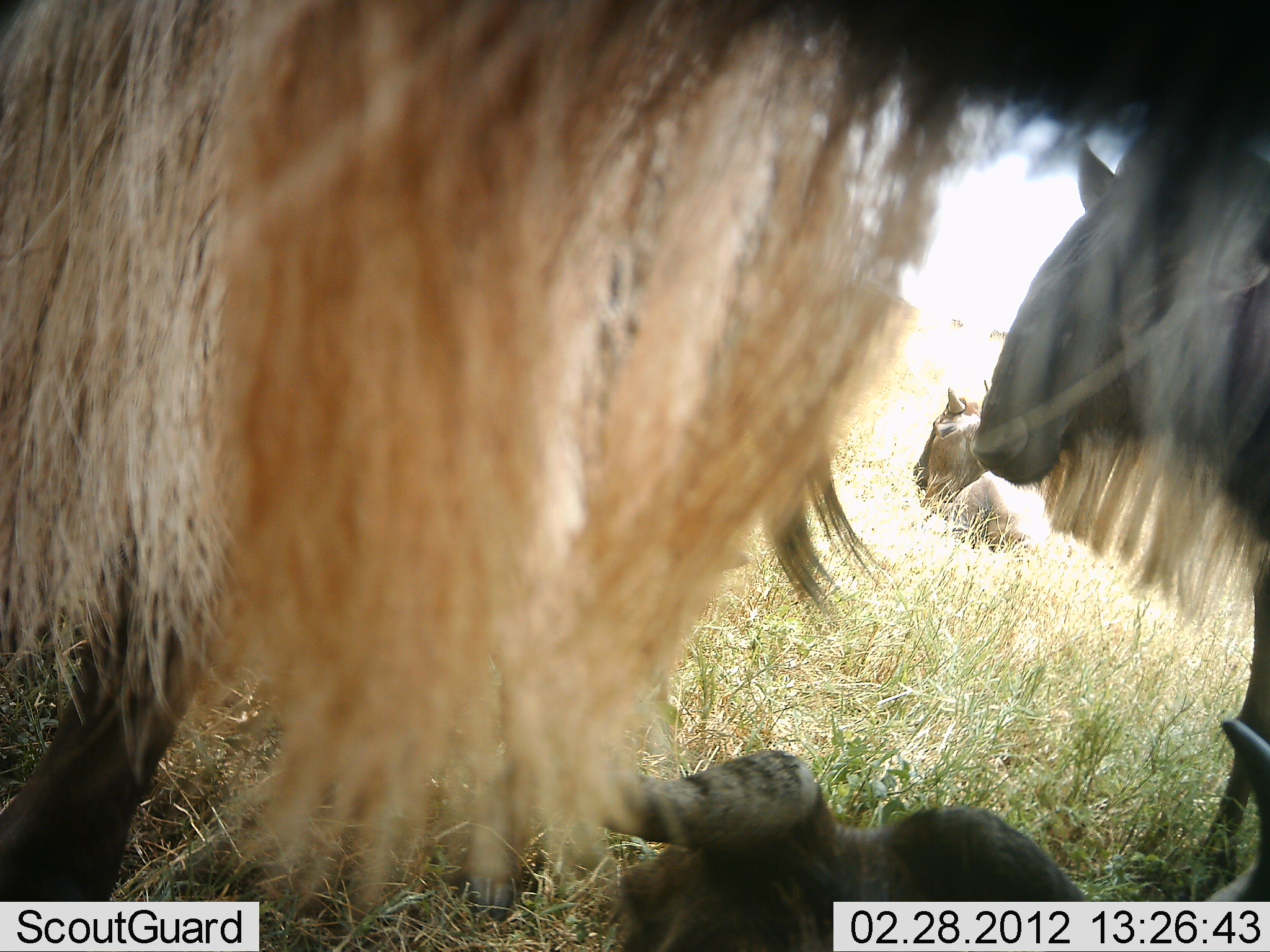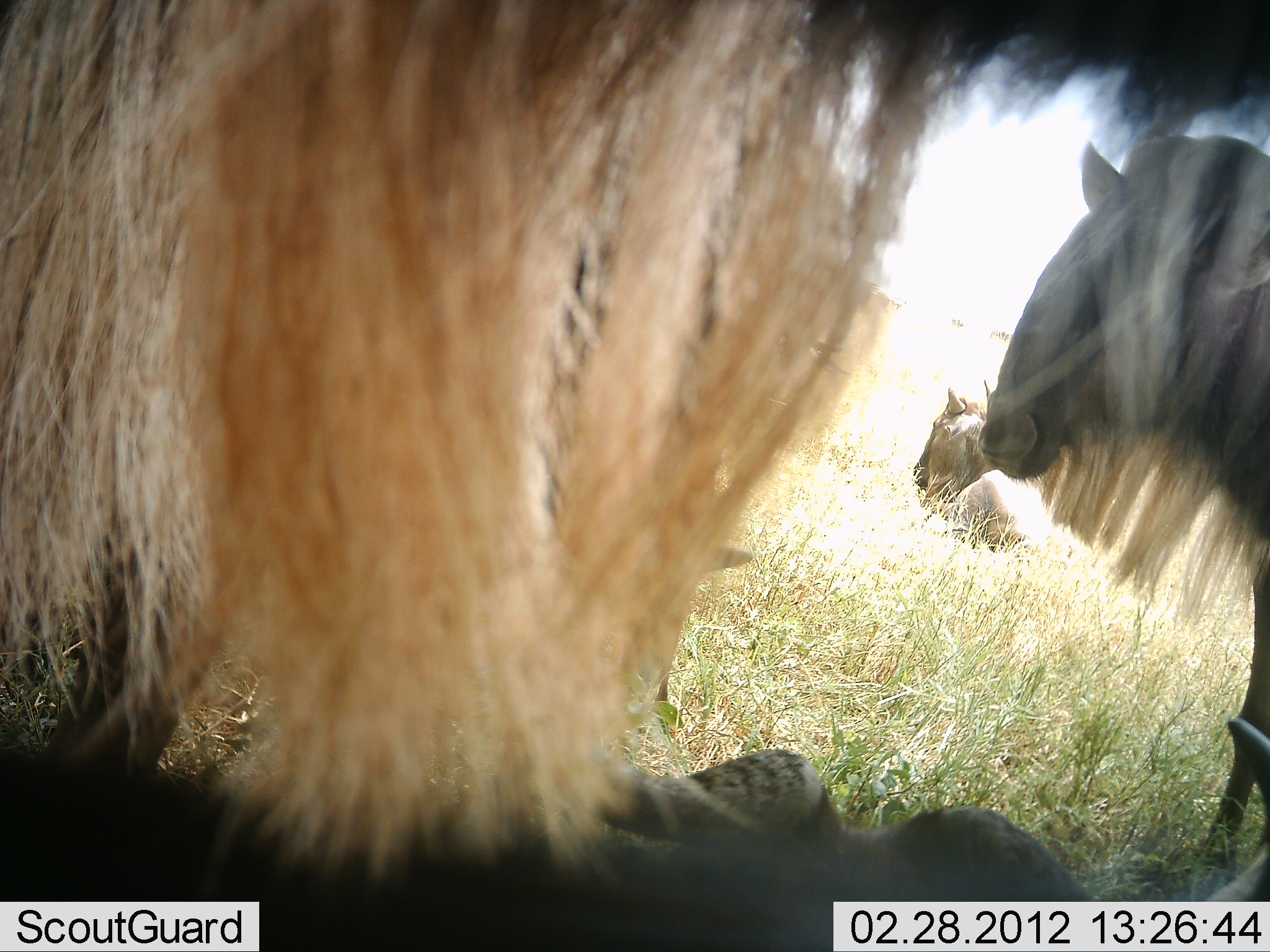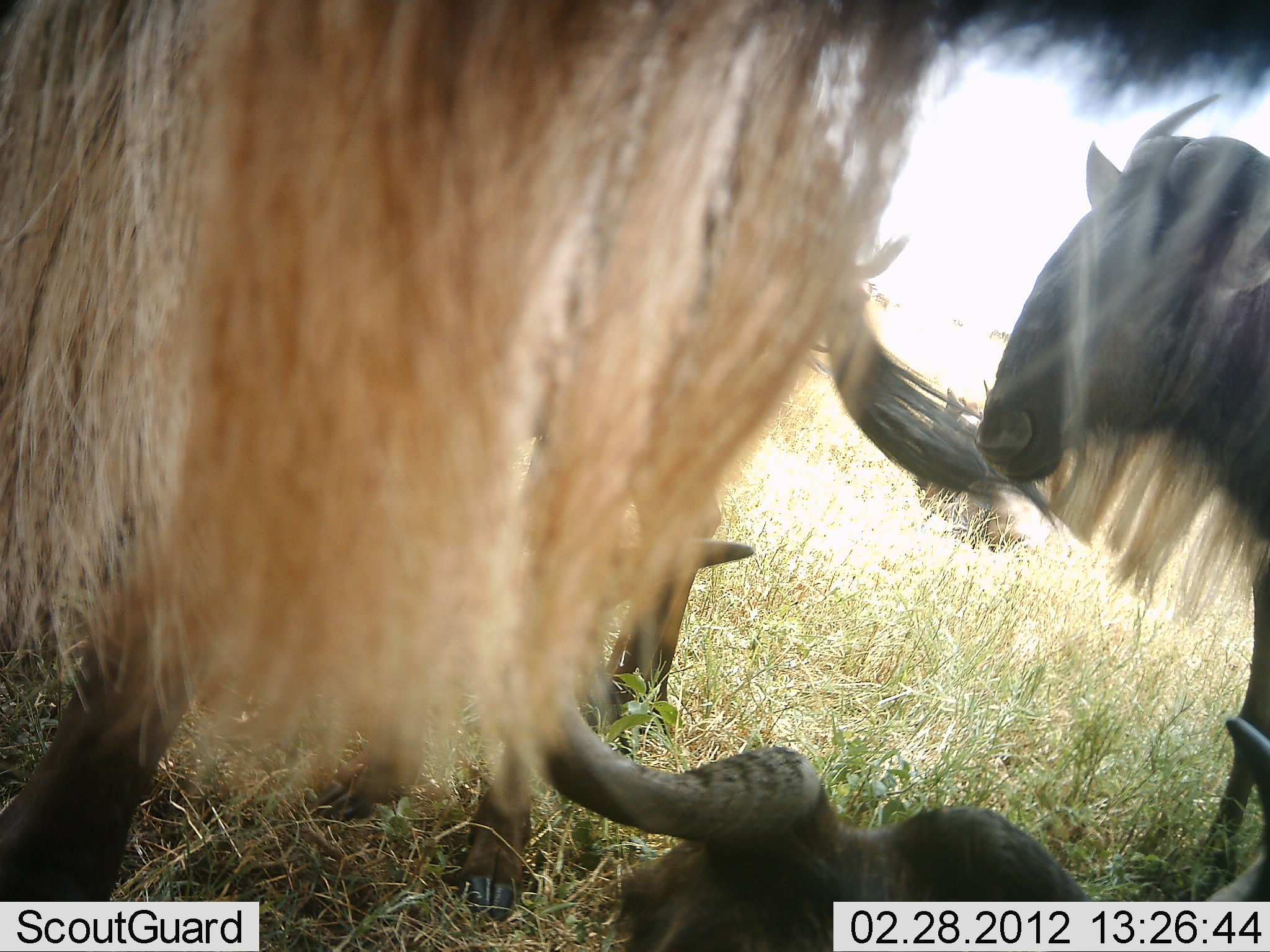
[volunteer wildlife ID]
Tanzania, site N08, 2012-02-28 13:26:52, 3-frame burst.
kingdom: Animalia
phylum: Chordata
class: Mammalia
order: Artiodactyla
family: Bovidae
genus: Connochaetes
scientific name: Connochaetes taurinus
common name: blue wildebeest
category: wildebeest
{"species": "wildebeest (blue wildebeest) (Connochaetes taurinus)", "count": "4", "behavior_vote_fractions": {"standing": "87%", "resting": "73%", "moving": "0%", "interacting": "7%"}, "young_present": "0%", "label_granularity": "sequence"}